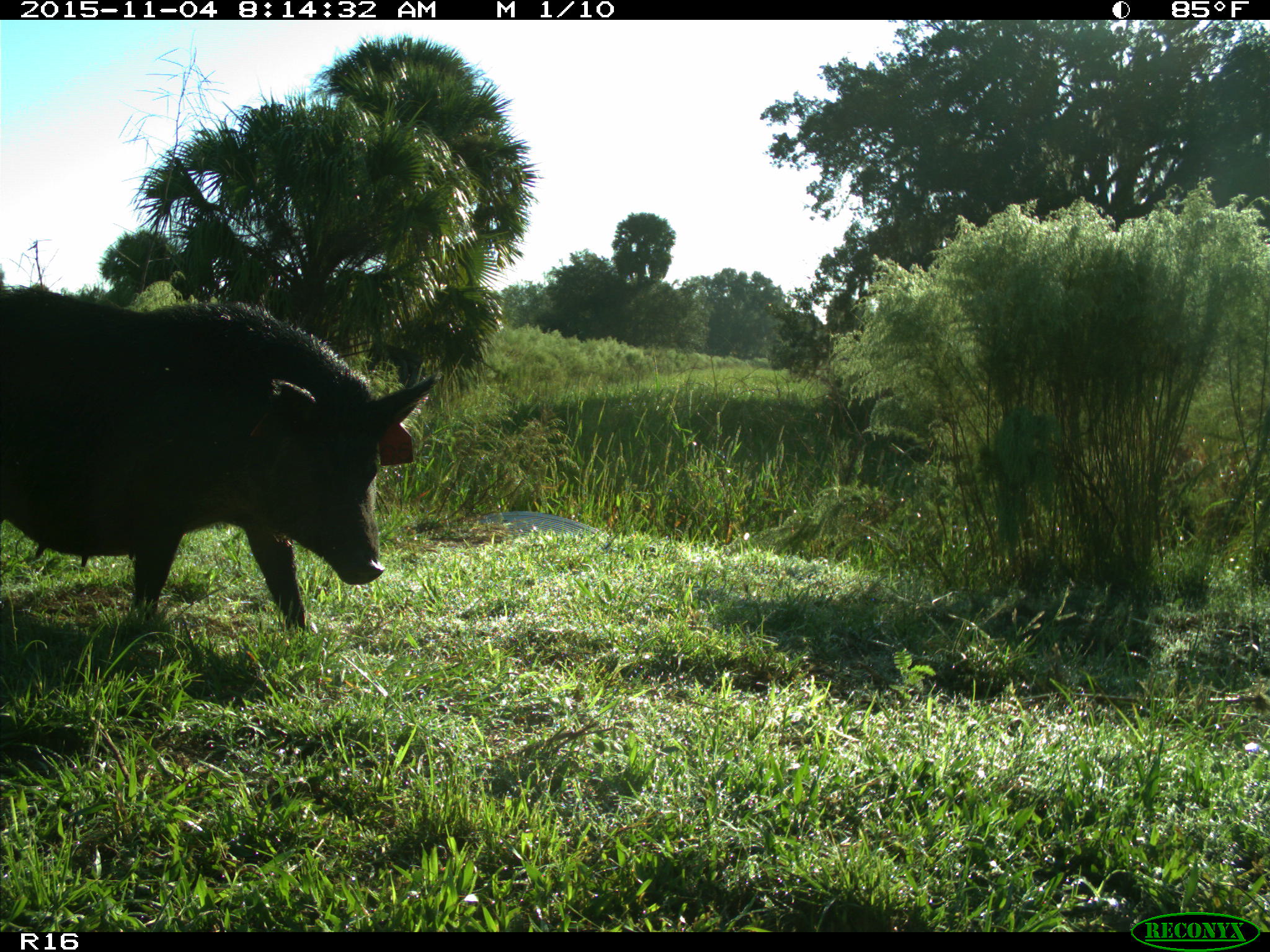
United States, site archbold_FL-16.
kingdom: Animalia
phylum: Chordata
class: Mammalia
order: Artiodactyla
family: Suidae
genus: Sus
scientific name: Sus scrofa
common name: wild boar